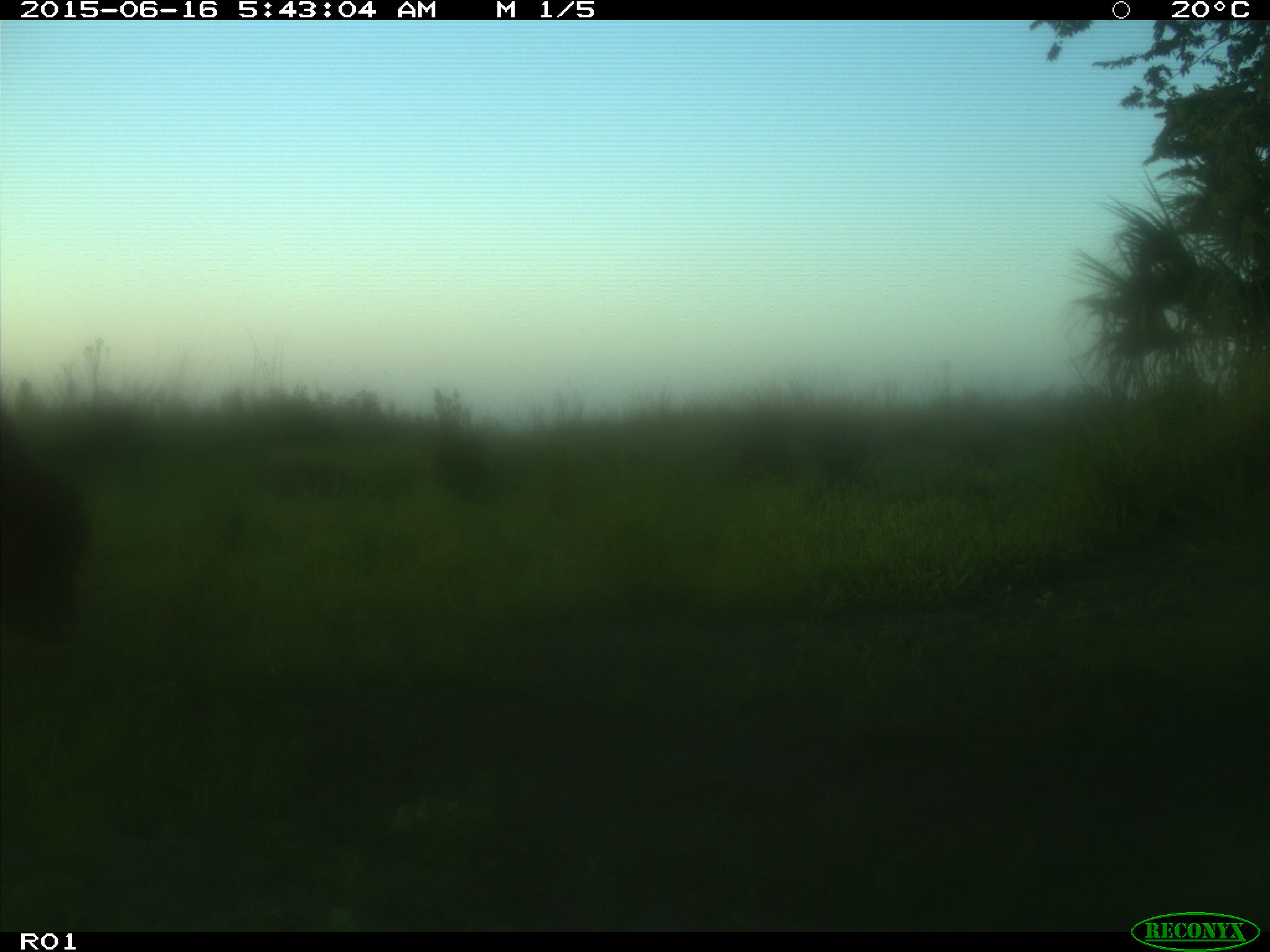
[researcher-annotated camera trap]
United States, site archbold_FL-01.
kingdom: Animalia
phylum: Chordata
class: Mammalia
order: Artiodactyla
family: Bovidae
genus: Bos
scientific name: Bos taurus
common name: domestic cow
Bos taurus (domestic cow).